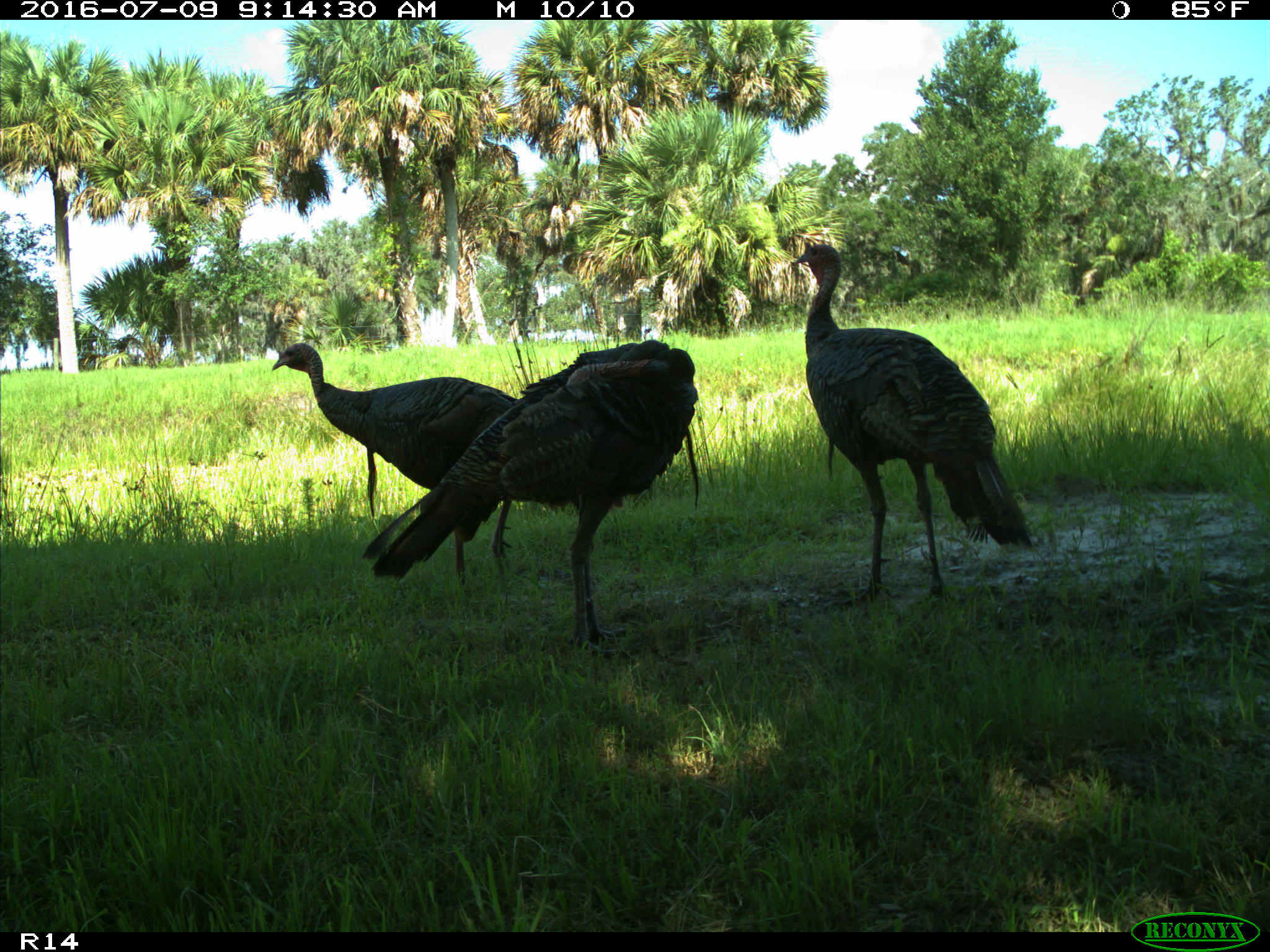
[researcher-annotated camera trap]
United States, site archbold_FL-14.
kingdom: Animalia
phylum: Chordata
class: Aves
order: Galliformes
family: Phasianidae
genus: Meleagris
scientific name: Meleagris gallopavo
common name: wild turkey